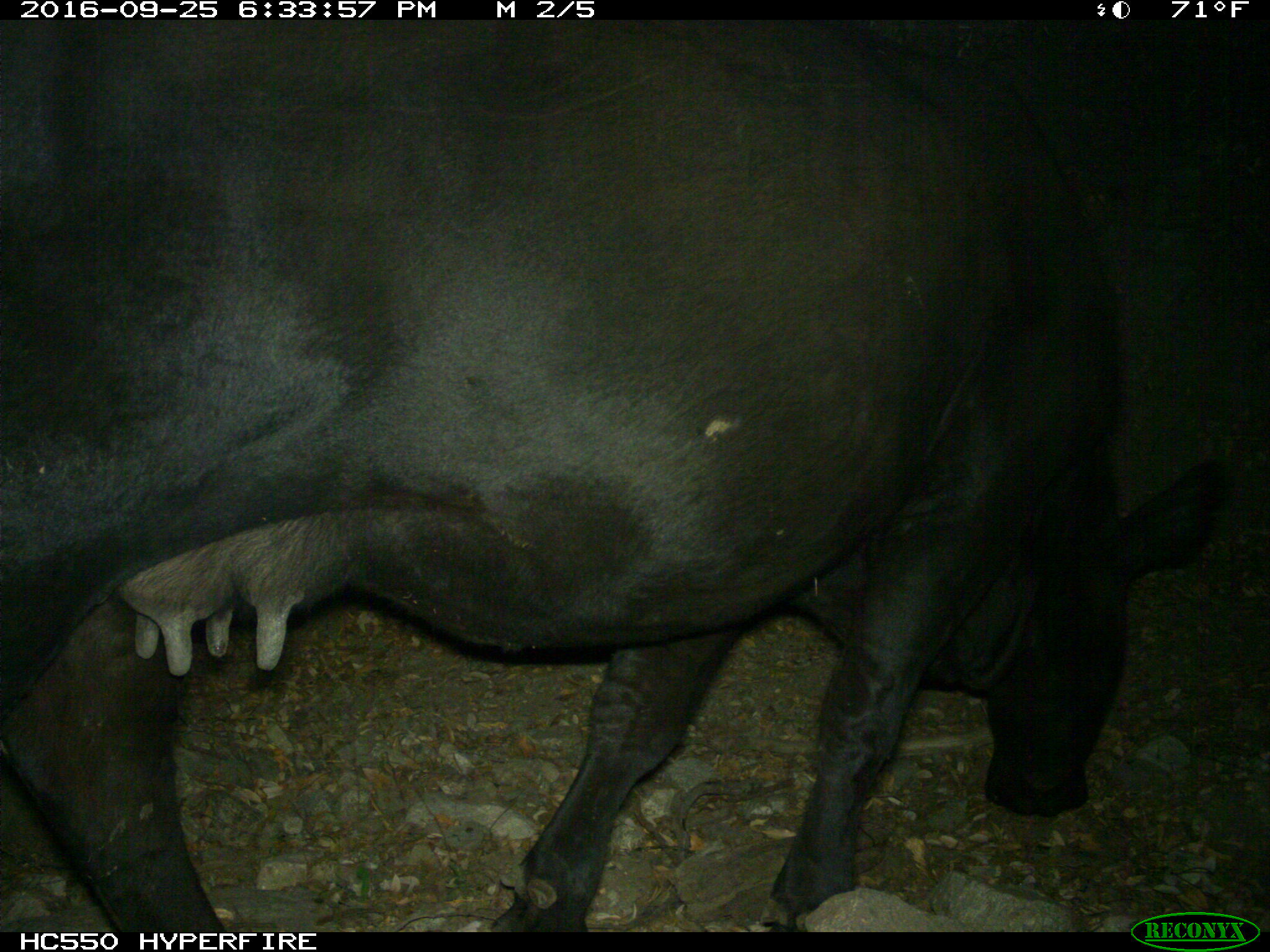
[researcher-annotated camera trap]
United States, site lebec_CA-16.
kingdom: Animalia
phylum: Chordata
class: Mammalia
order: Artiodactyla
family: Bovidae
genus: Bos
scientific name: Bos taurus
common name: domestic cow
Bos taurus (domestic cow).